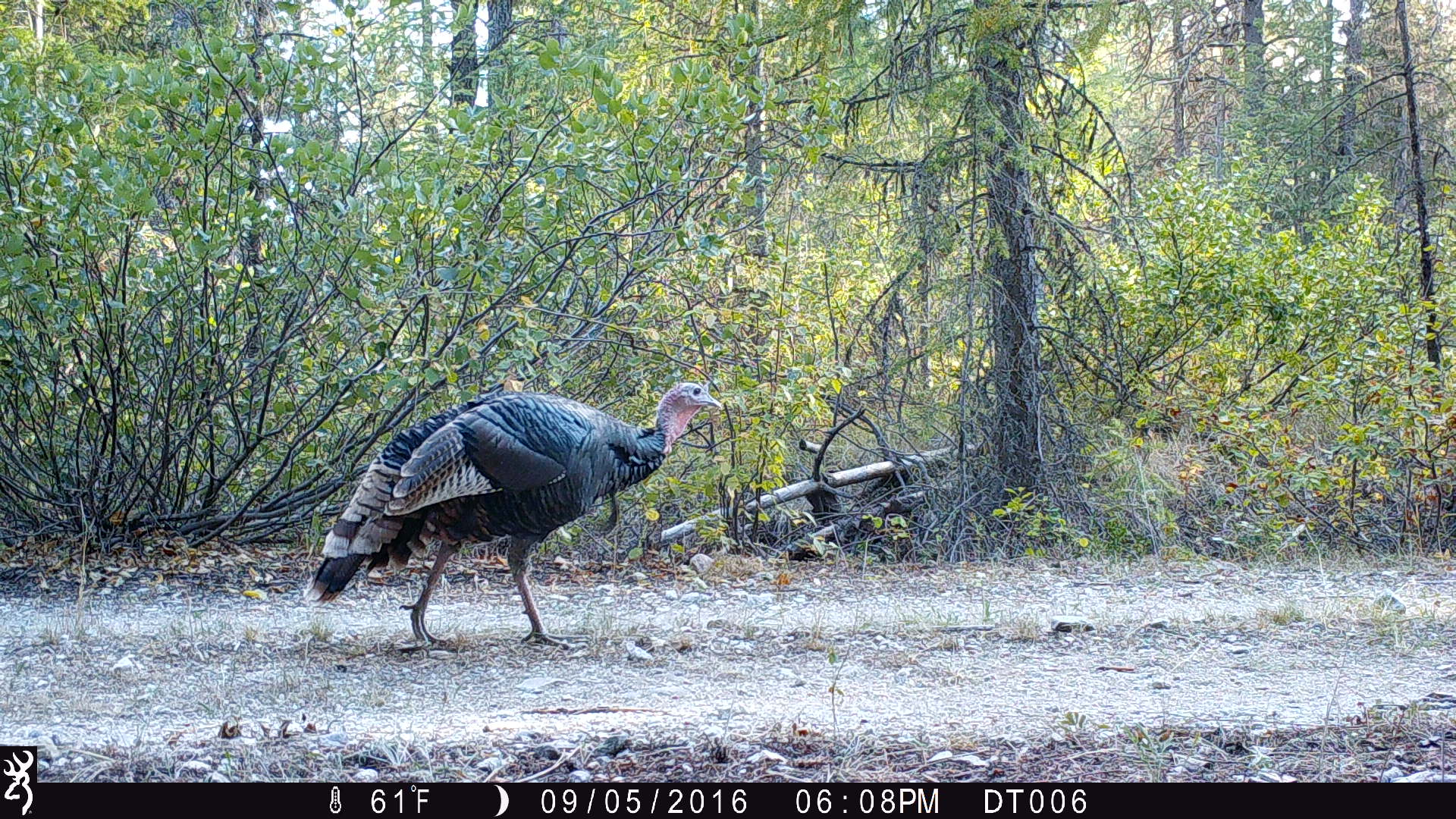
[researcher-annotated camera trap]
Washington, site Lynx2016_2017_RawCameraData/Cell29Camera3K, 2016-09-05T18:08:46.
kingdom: Animalia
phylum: Chordata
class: Aves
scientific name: Aves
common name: birds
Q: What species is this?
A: Aves (birds).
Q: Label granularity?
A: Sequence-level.